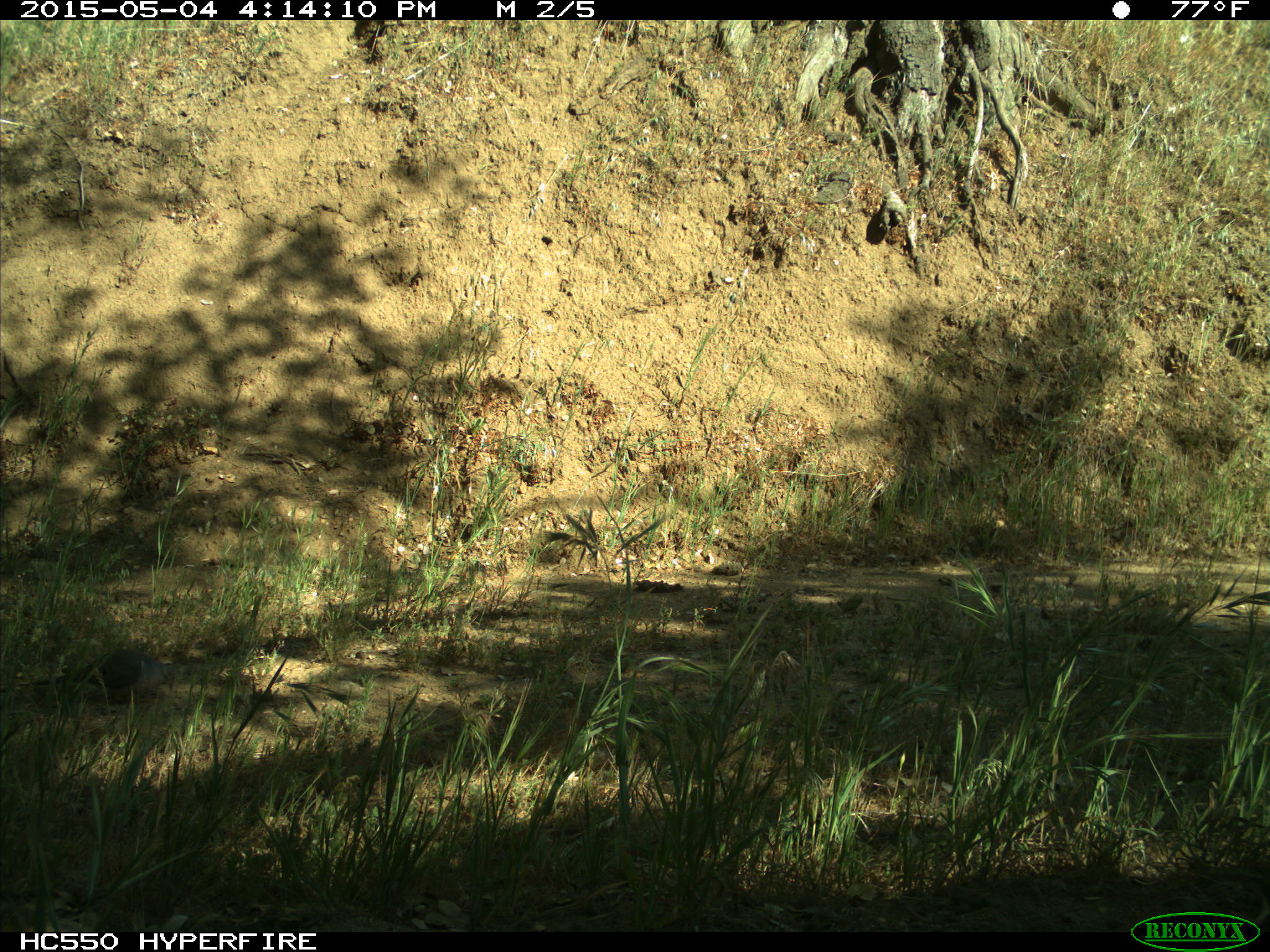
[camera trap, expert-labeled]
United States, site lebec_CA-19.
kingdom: Animalia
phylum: Chordata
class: Aves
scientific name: Aves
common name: birds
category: unidentified bird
Unidentified bird (birds) (Aves).